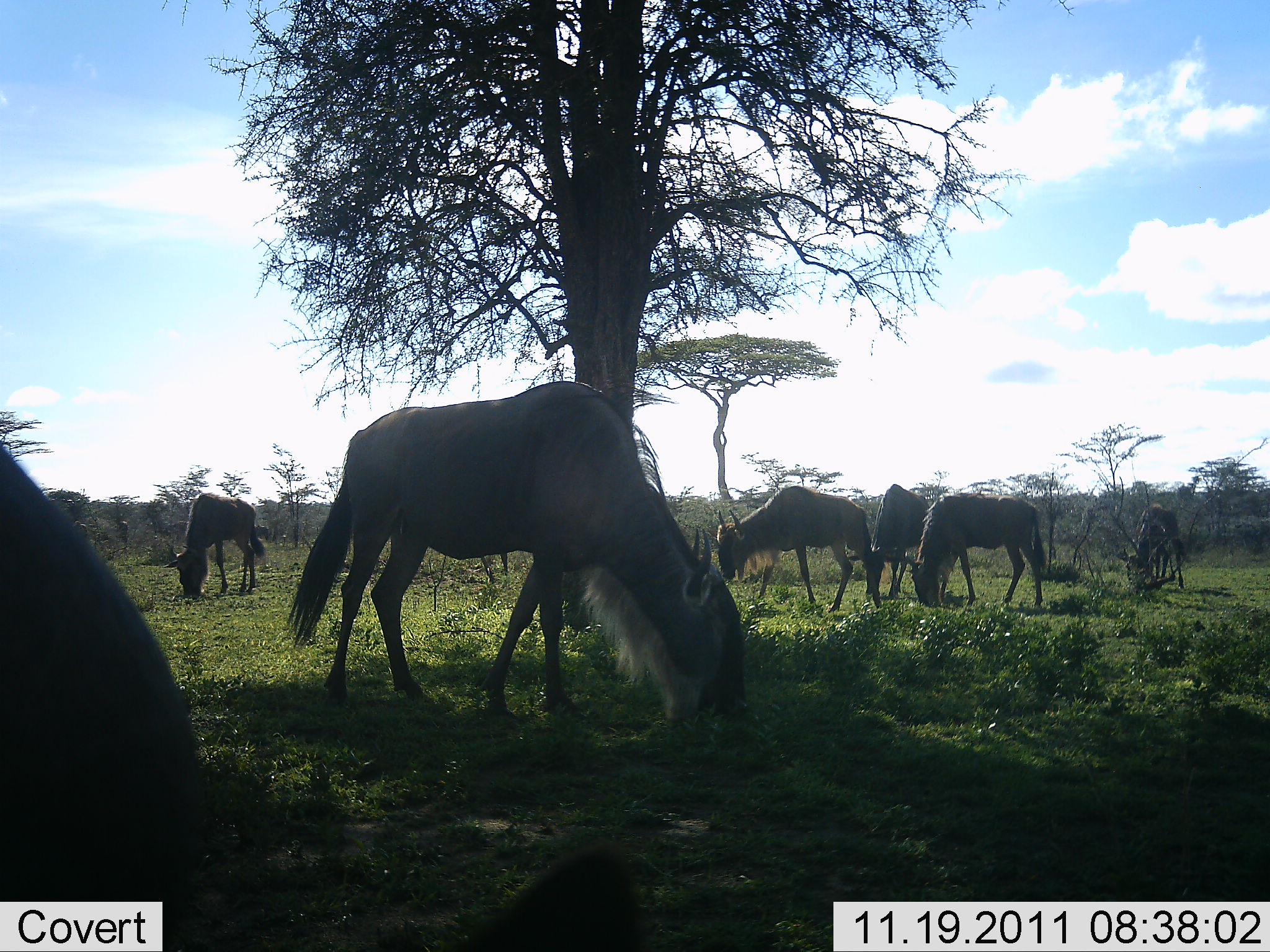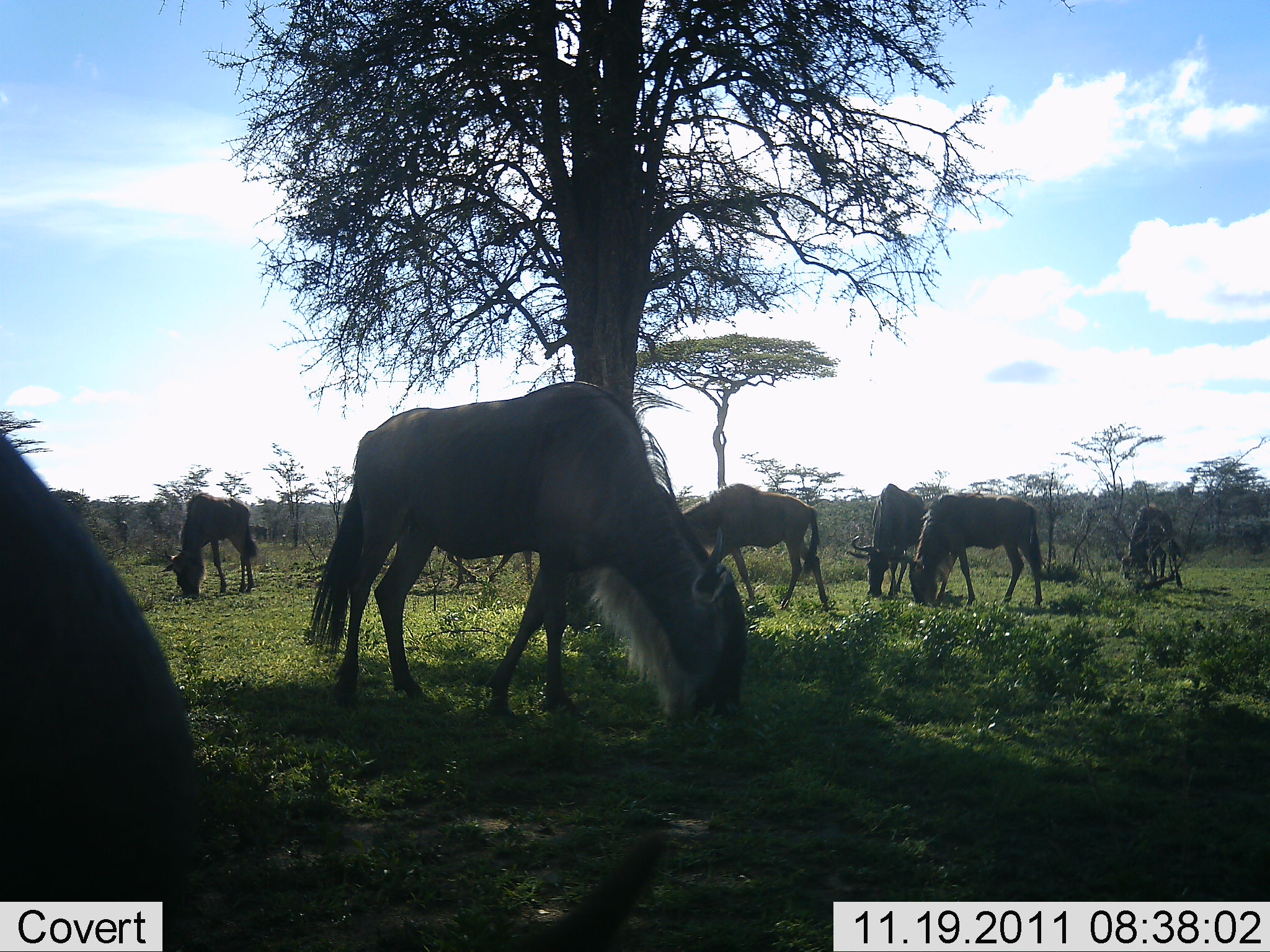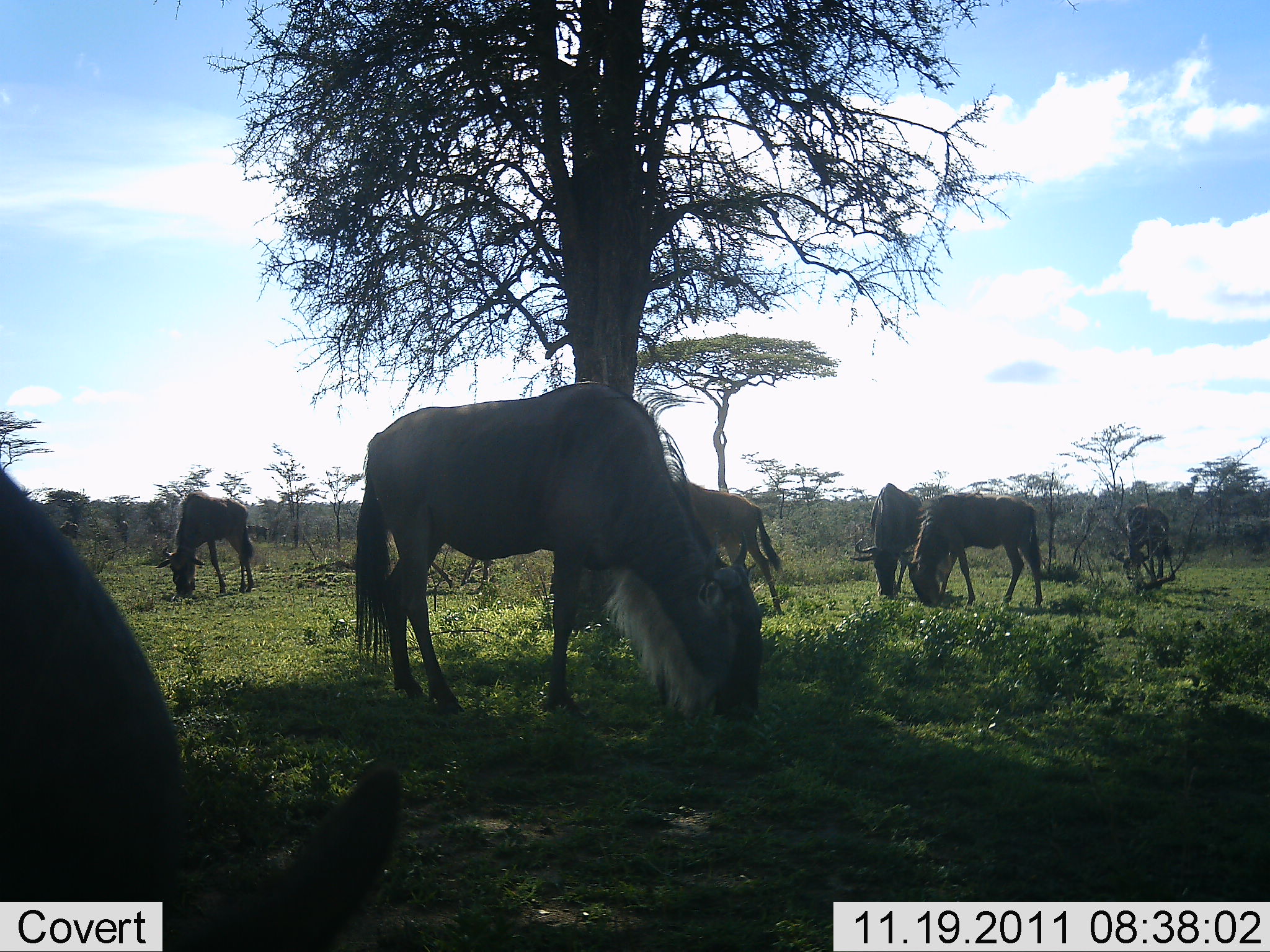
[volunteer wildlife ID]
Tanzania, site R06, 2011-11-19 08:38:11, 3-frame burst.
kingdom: Animalia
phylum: Chordata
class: Mammalia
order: Artiodactyla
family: Bovidae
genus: Connochaetes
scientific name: Connochaetes taurinus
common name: blue wildebeest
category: wildebeest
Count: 7.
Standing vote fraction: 44%.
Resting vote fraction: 0%.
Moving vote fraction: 12%.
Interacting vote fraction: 0%.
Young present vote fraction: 0%.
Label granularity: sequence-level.